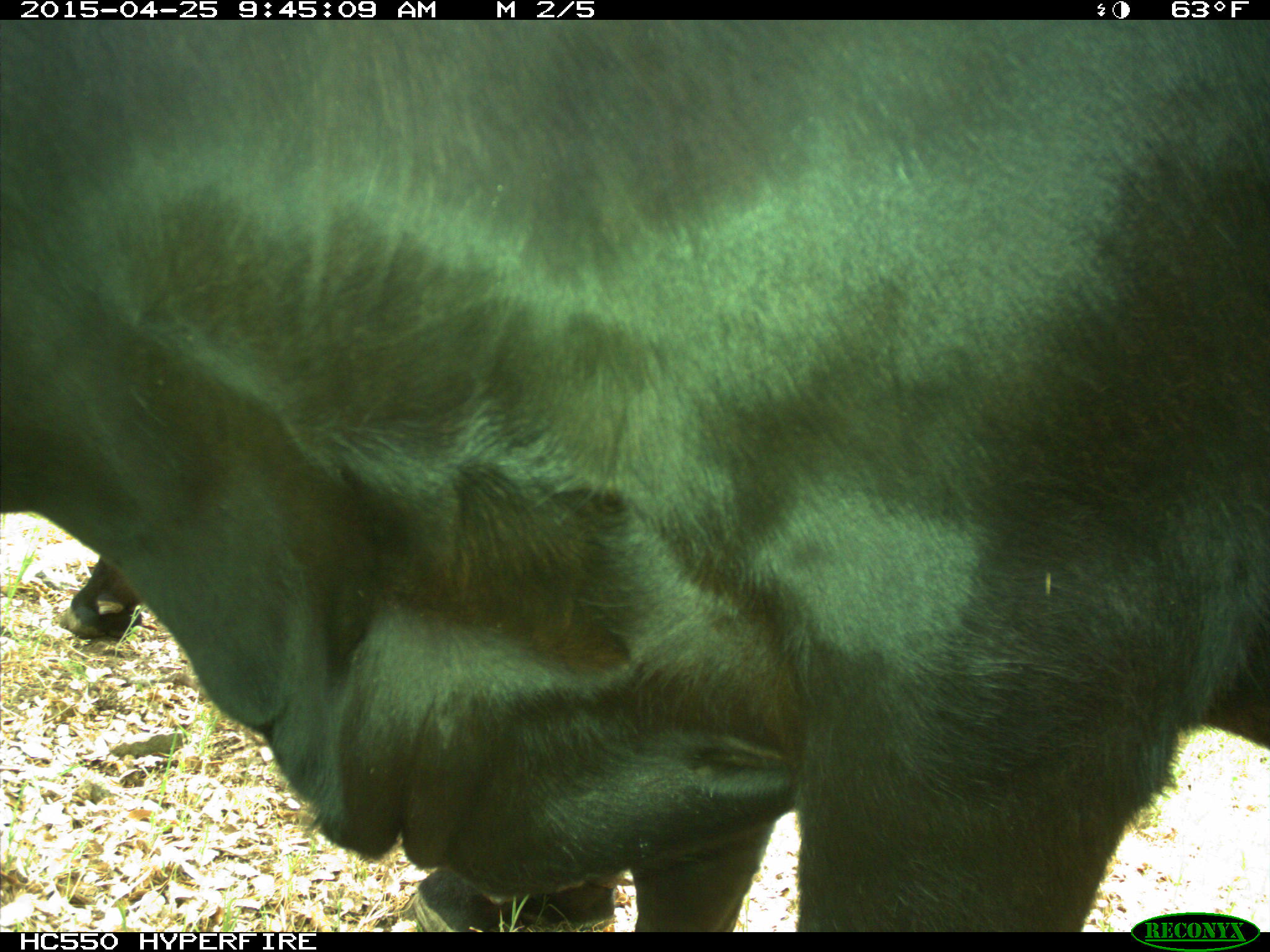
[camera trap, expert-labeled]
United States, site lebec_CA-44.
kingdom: Animalia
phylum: Chordata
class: Mammalia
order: Artiodactyla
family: Suidae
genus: Sus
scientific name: Sus scrofa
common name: wild boar